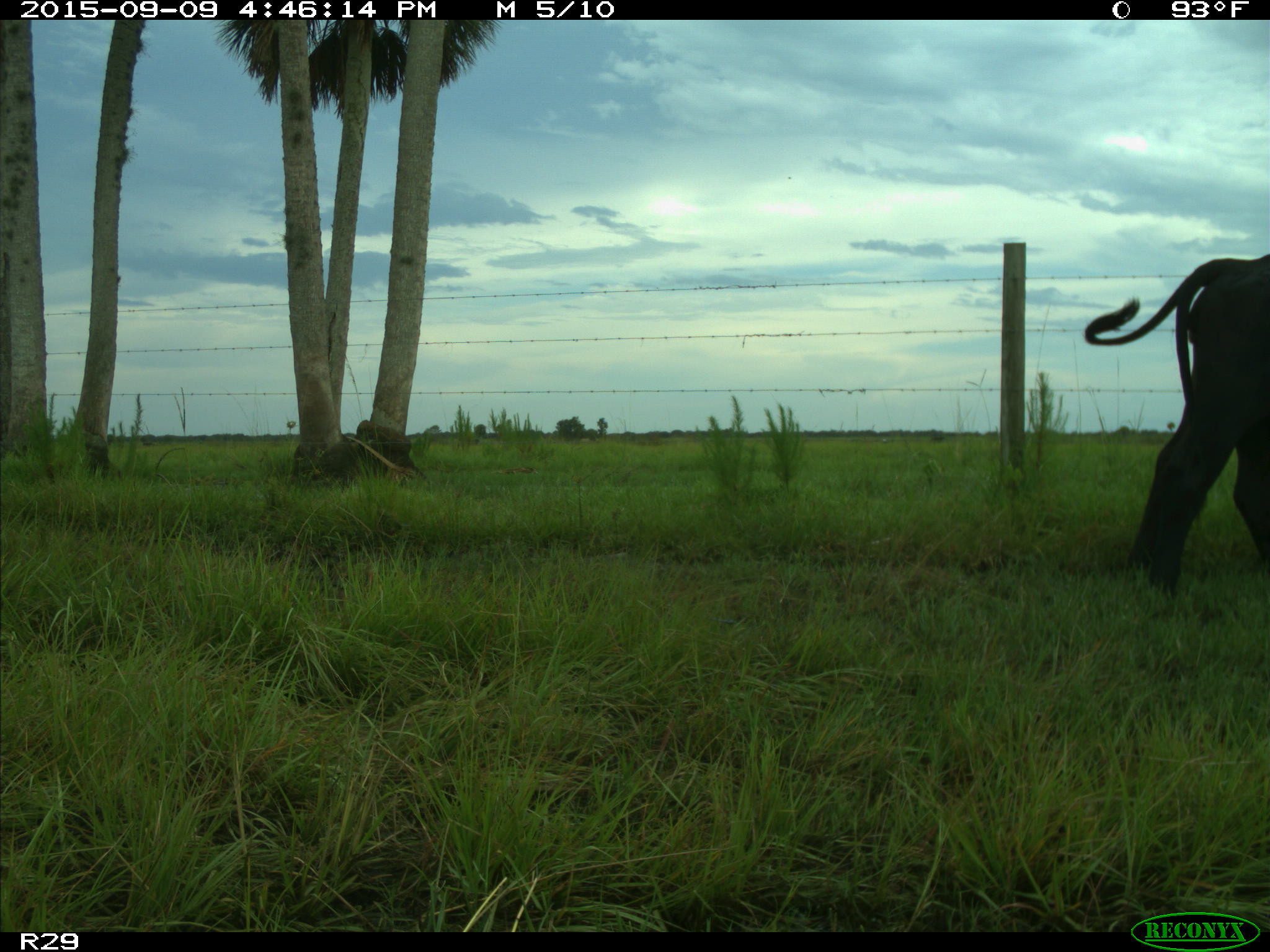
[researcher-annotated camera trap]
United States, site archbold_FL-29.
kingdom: Animalia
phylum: Chordata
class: Mammalia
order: Artiodactyla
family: Bovidae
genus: Bos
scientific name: Bos taurus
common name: domestic cow